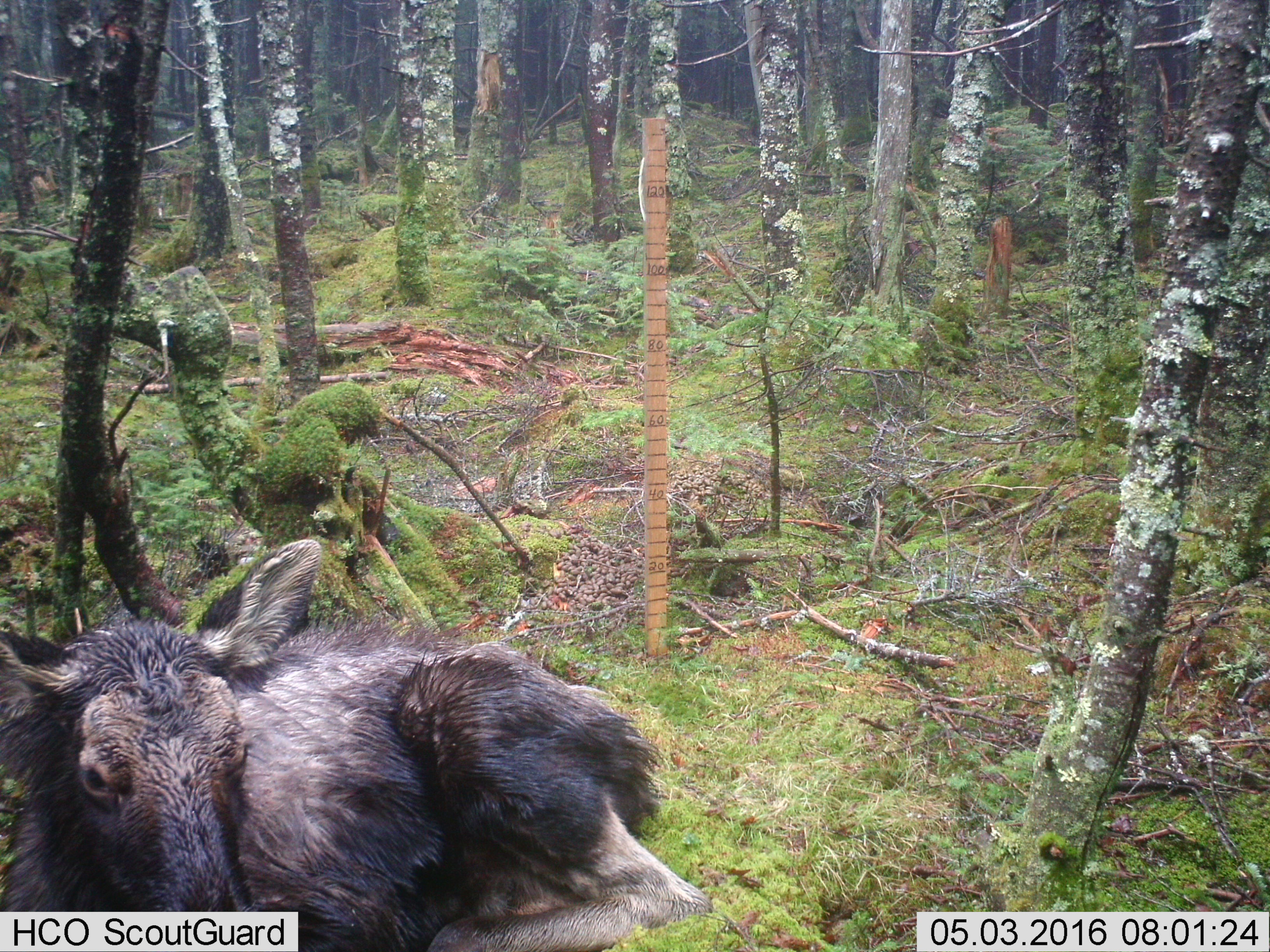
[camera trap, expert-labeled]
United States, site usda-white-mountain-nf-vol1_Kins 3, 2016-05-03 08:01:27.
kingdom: Animalia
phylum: Chordata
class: Mammalia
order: Artiodactyla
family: Cervidae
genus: Alces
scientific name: Alces alces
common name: moose